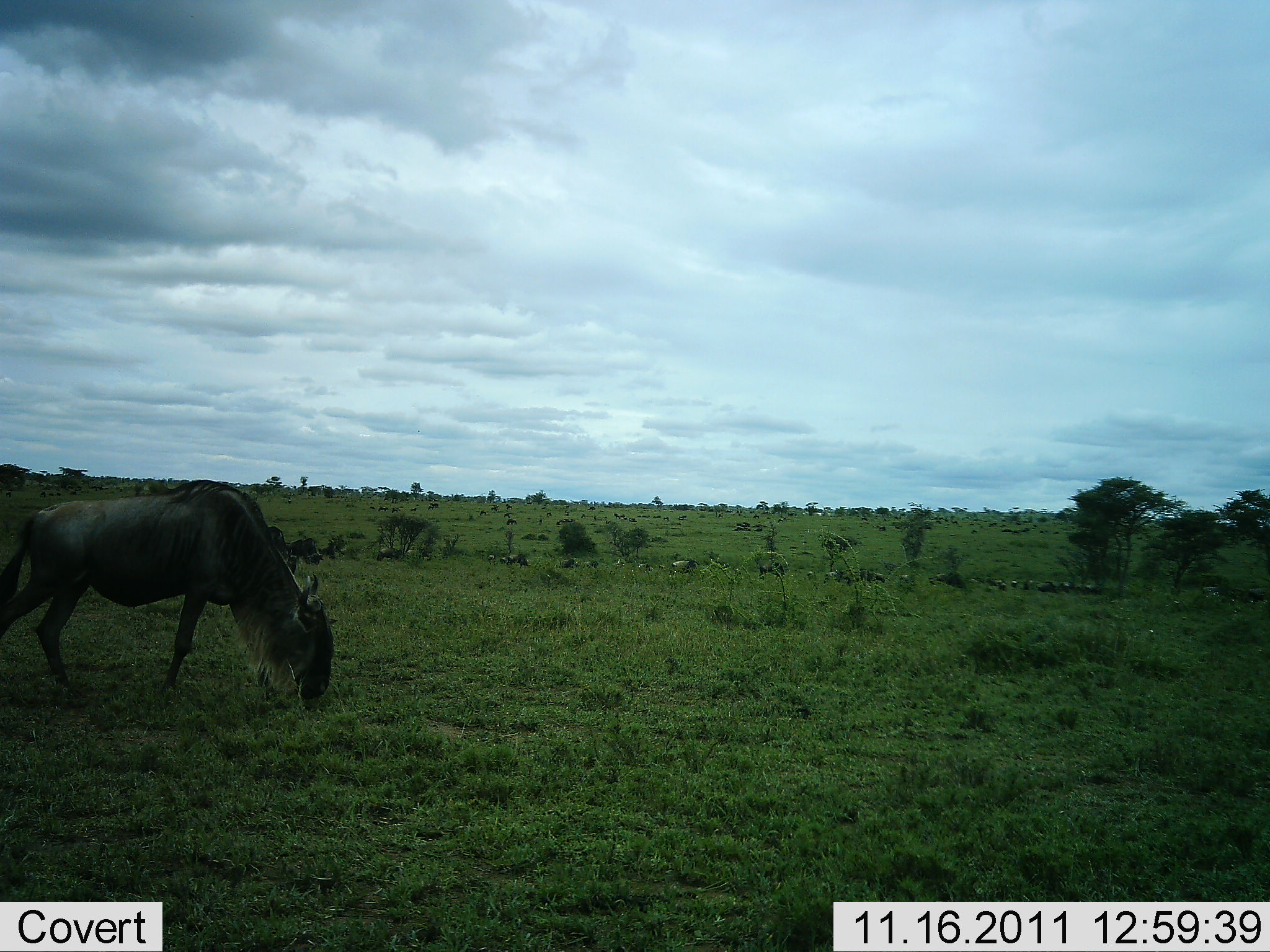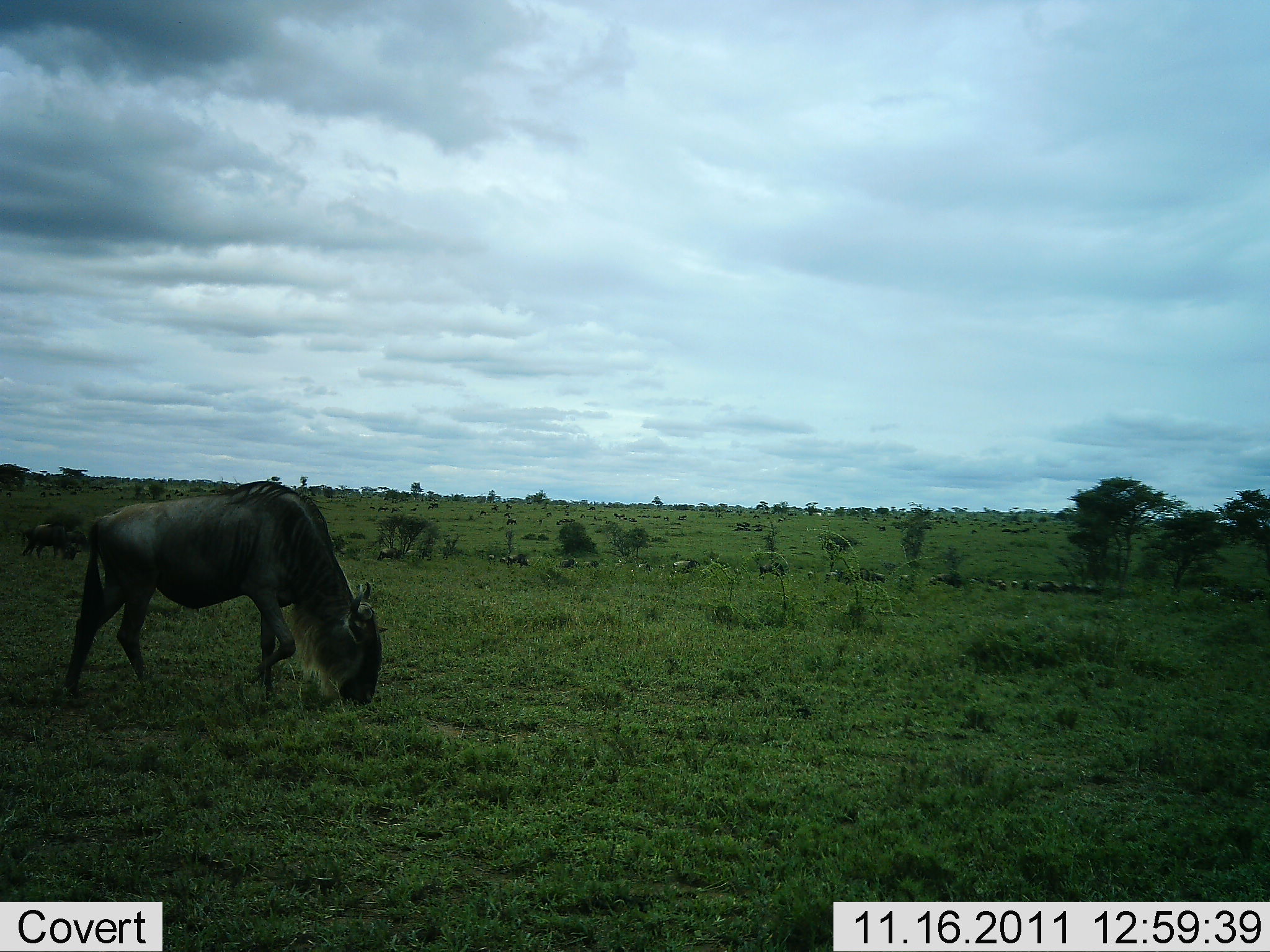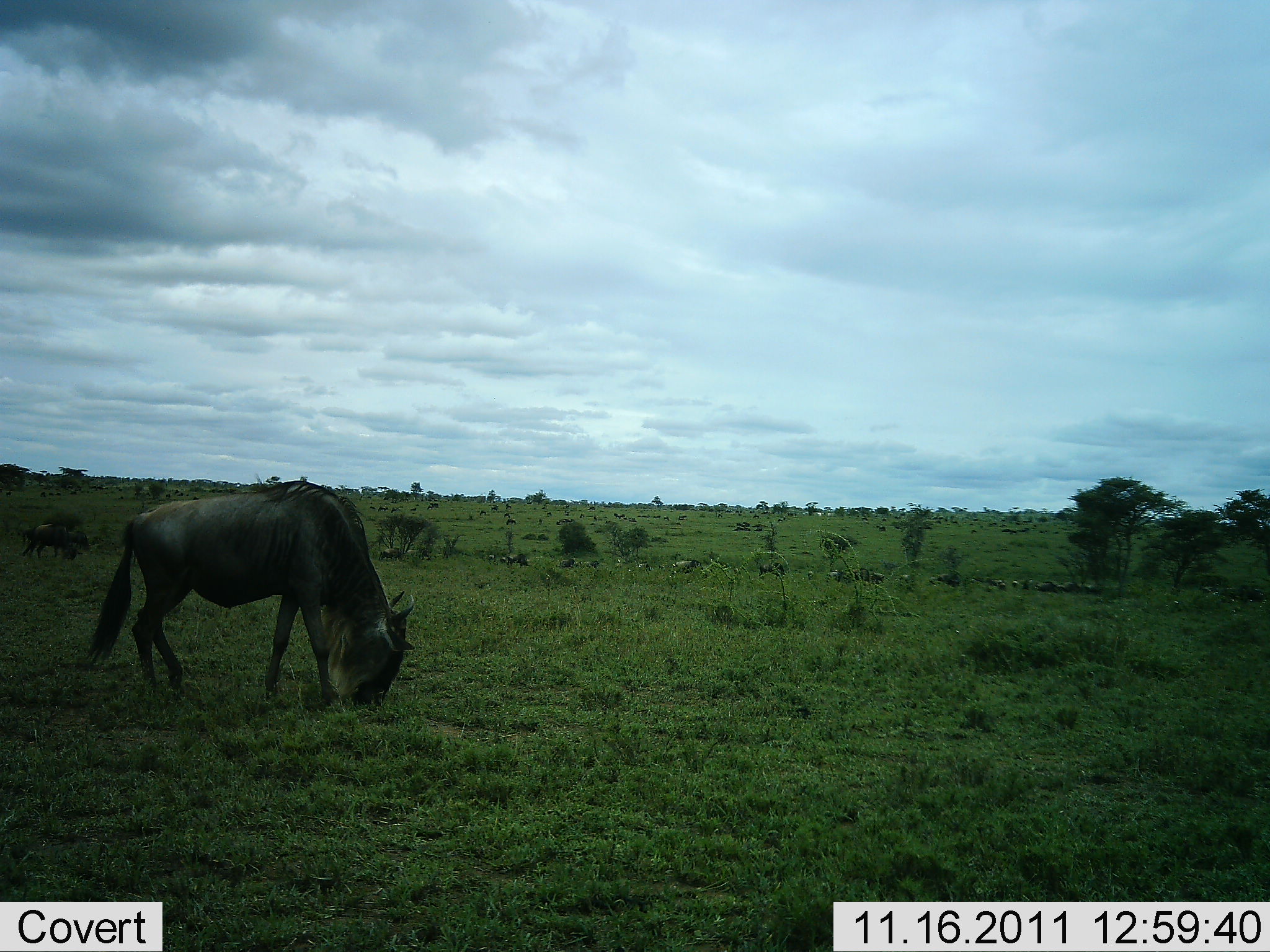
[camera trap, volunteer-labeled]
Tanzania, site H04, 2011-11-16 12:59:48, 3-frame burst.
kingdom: Animalia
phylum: Chordata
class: Mammalia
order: Artiodactyla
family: Bovidae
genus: Connochaetes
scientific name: Connochaetes taurinus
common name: blue wildebeest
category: wildebeest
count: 1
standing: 12%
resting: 0%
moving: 29%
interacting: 0%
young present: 0%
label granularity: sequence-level